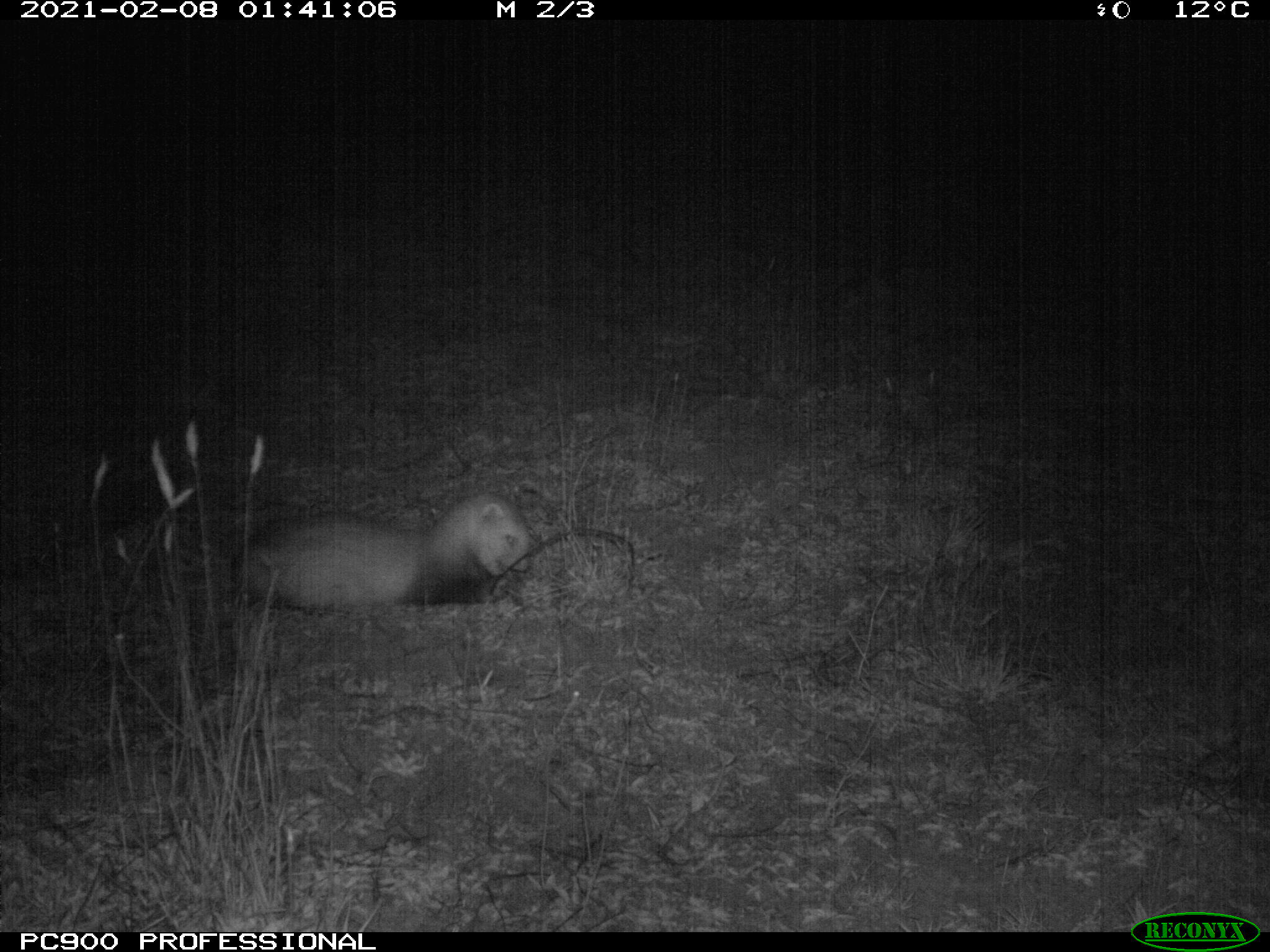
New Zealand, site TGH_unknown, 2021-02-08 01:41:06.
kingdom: Animalia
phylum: Chordata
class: Mammalia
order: Carnivora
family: Mustelidae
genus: Mustela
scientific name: Mustela furo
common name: ferret